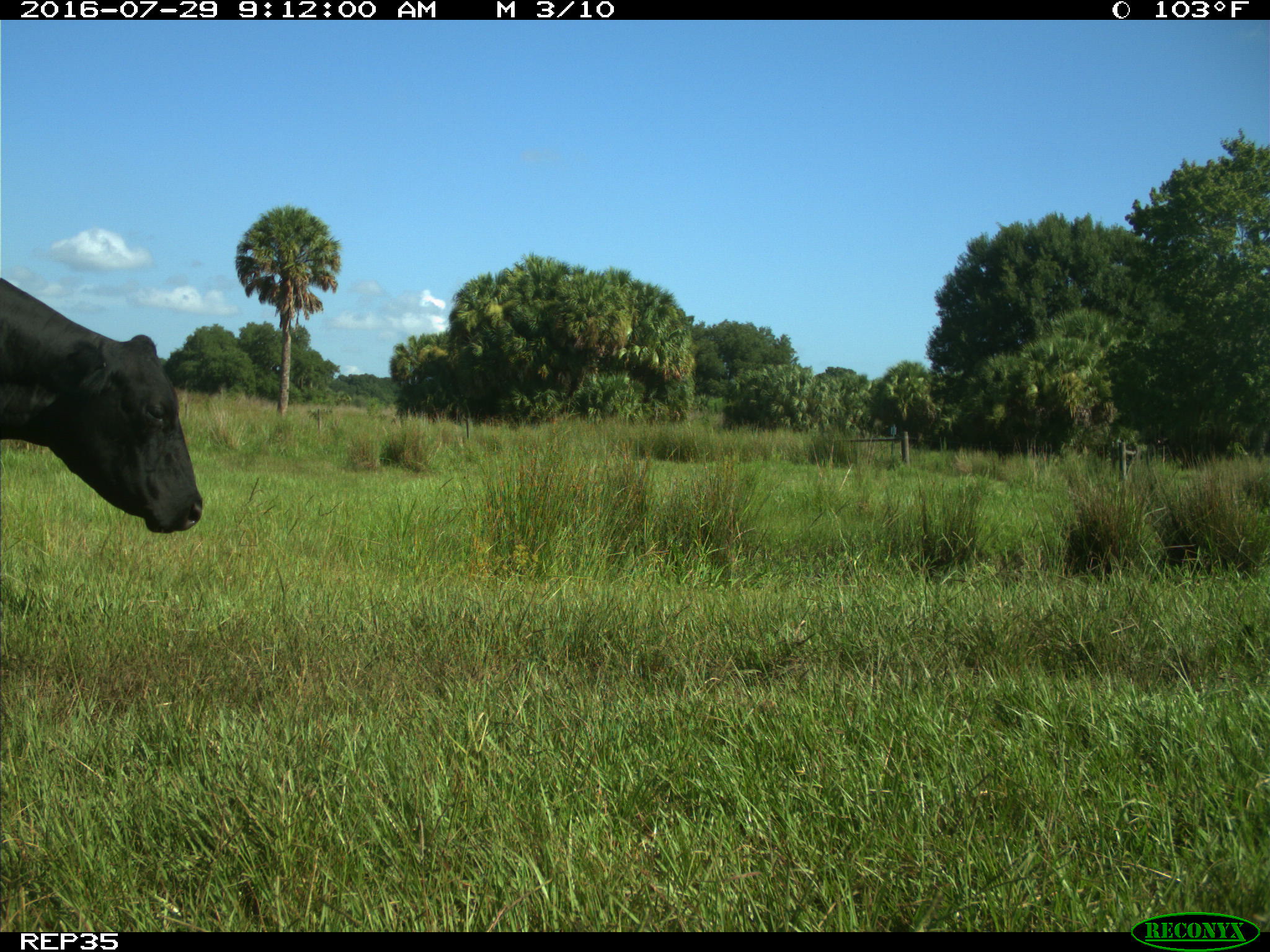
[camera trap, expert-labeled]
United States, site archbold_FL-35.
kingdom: Animalia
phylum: Chordata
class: Mammalia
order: Artiodactyla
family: Bovidae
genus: Bos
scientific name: Bos taurus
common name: domestic cow